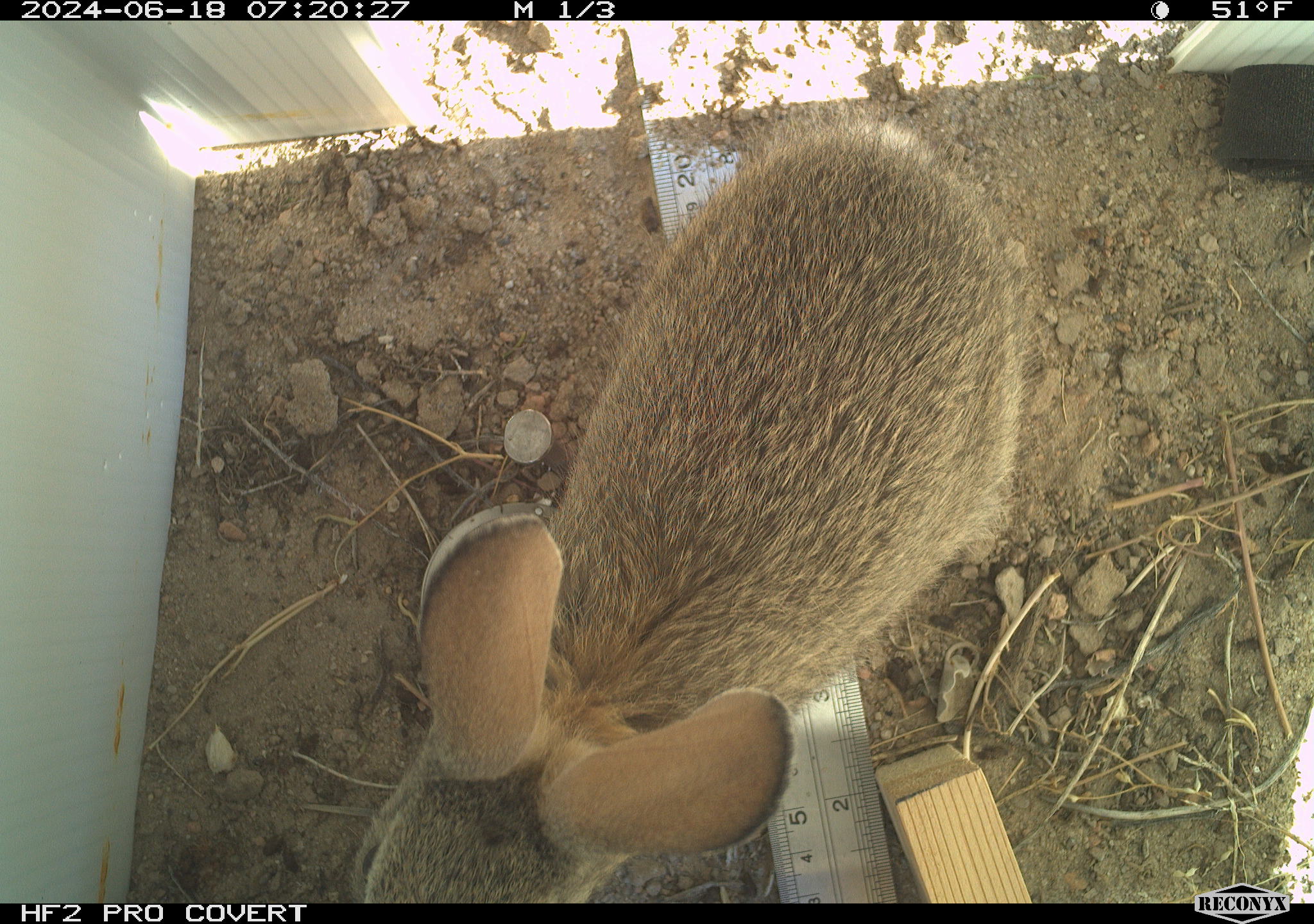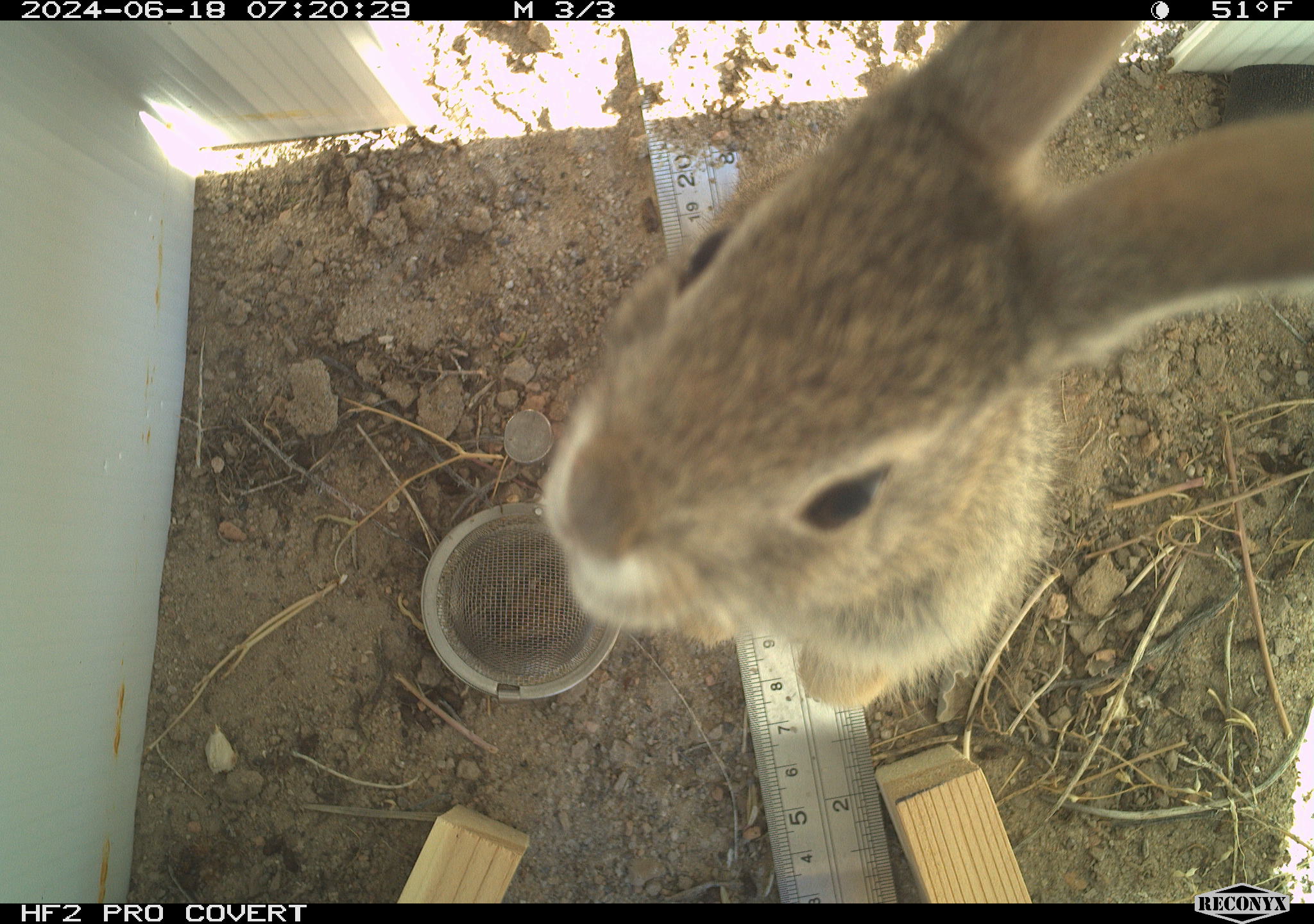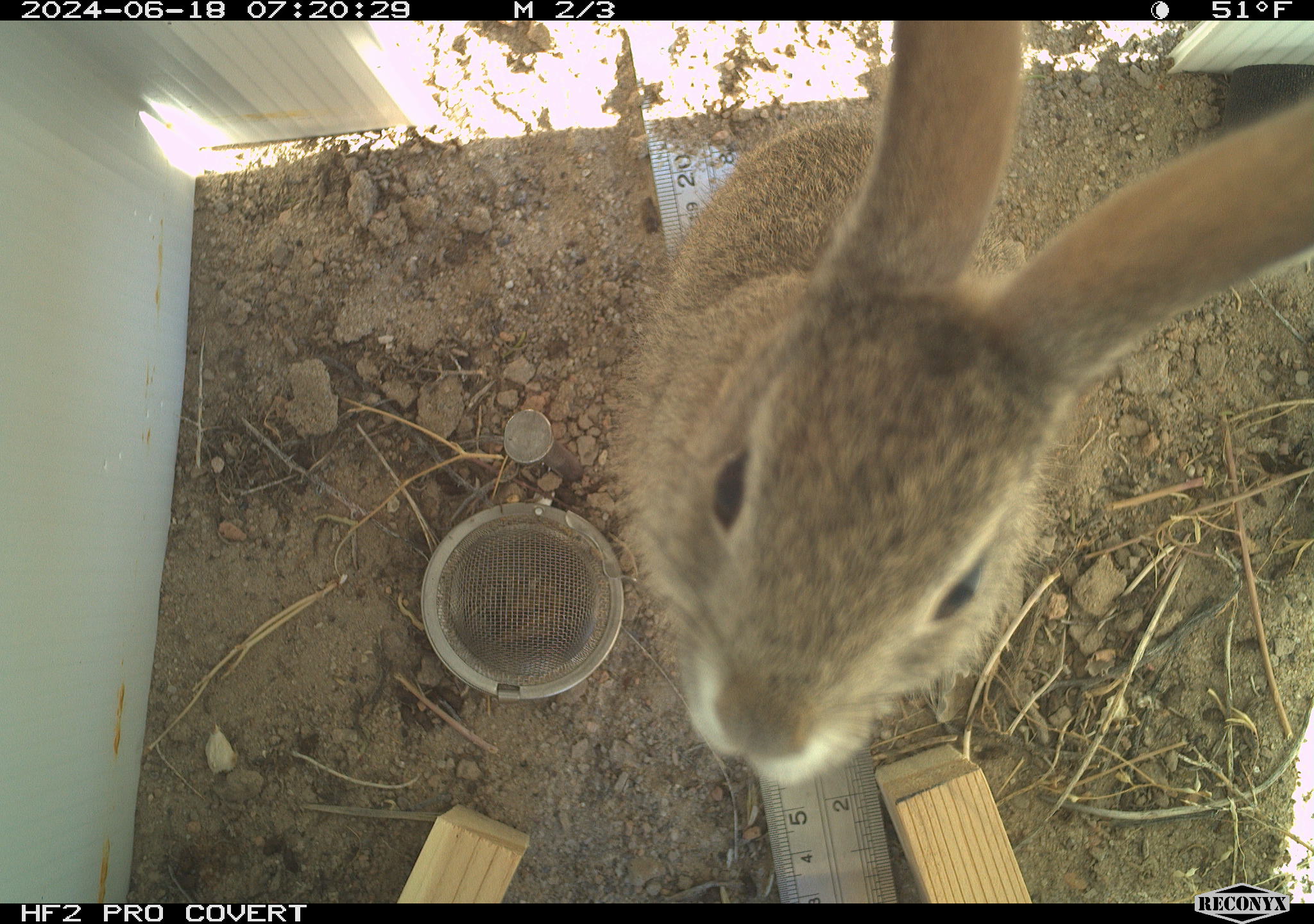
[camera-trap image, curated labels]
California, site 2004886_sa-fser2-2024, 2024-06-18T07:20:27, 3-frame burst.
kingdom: Animalia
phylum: Chordata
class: Mammalia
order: Lagomorpha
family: Leporidae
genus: Sylvilagus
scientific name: Sylvilagus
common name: cottontail rabbits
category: sylvilagus species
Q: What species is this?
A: Sylvilagus species (cottontail rabbits) (Sylvilagus).